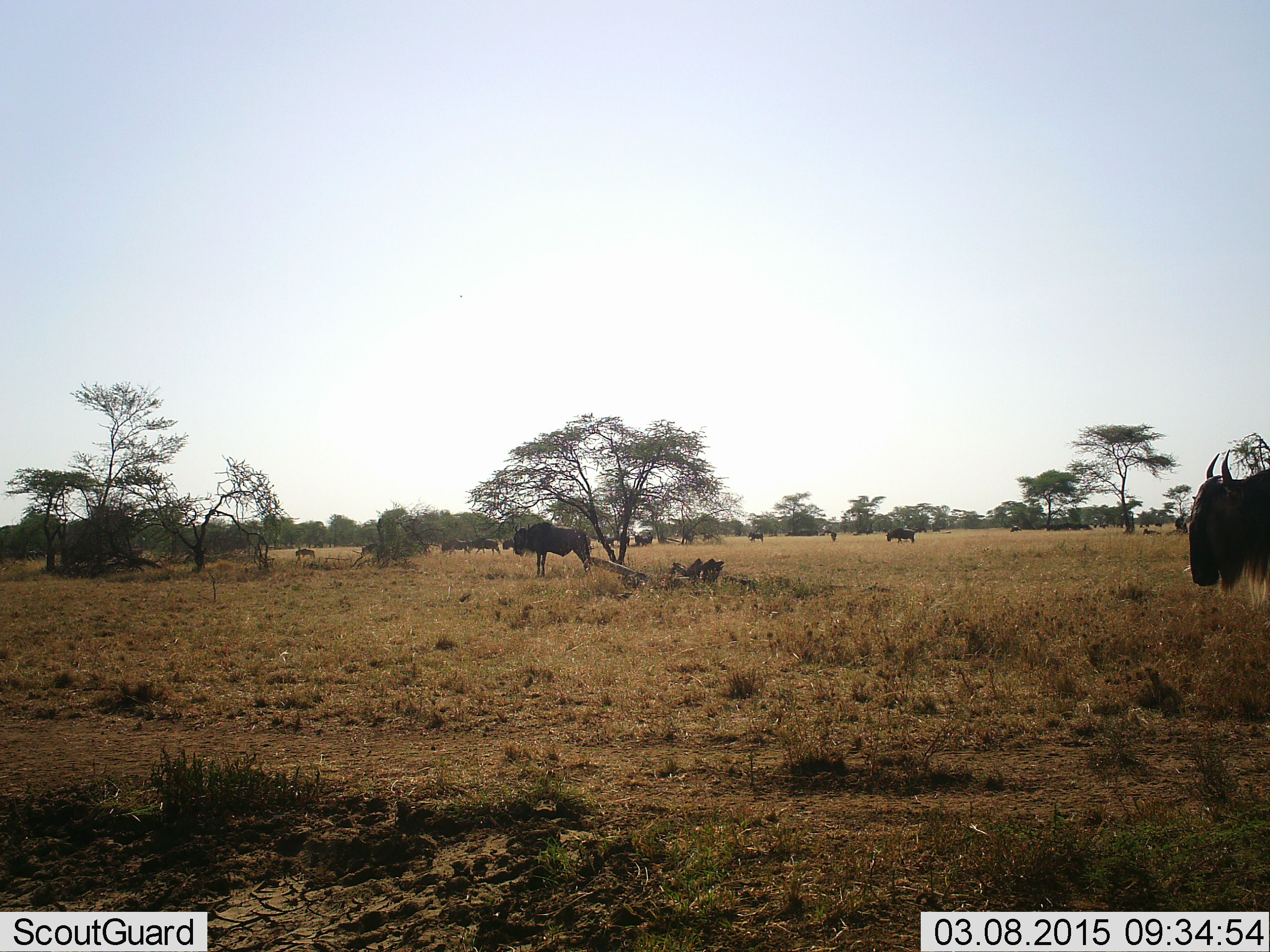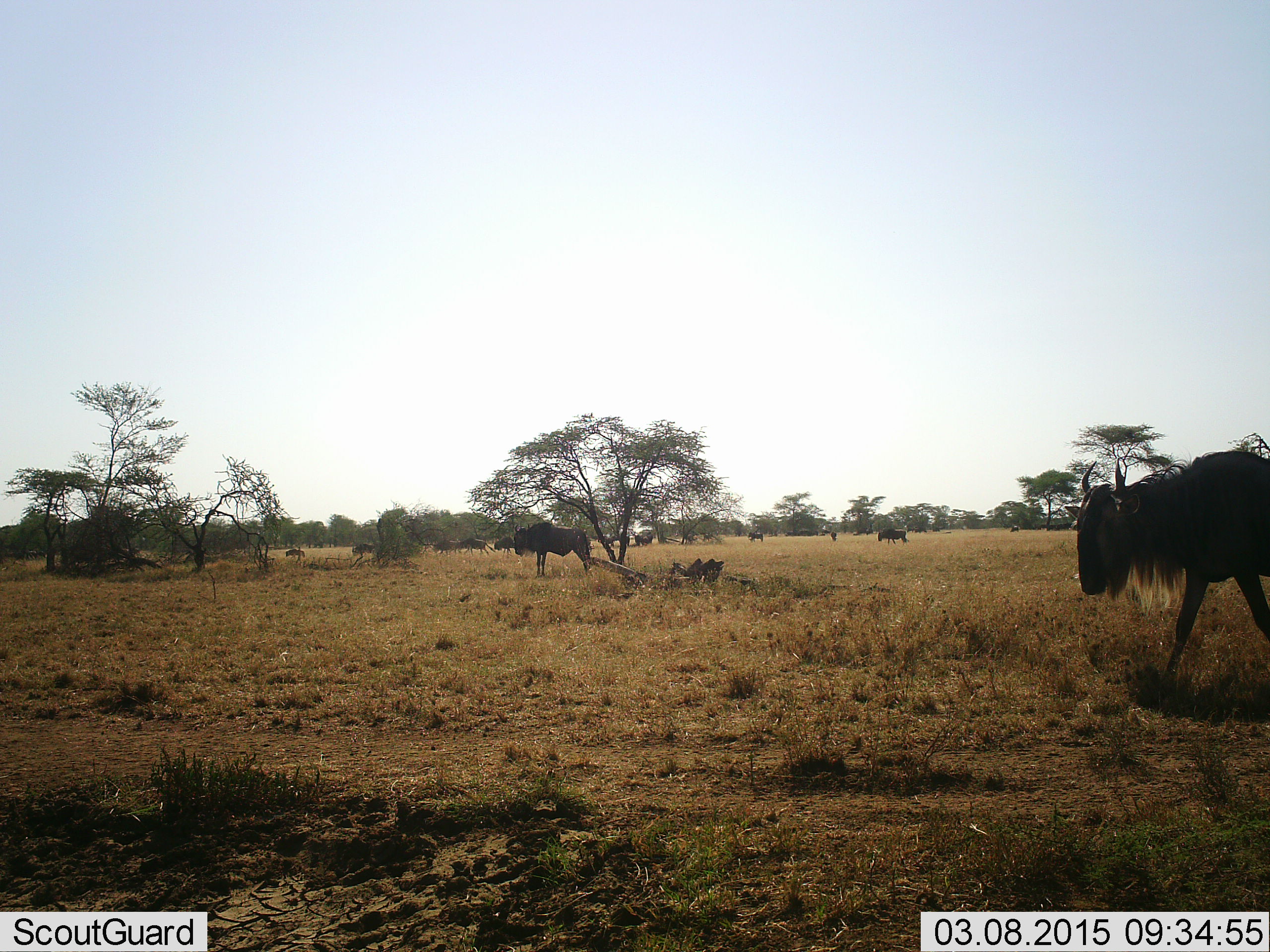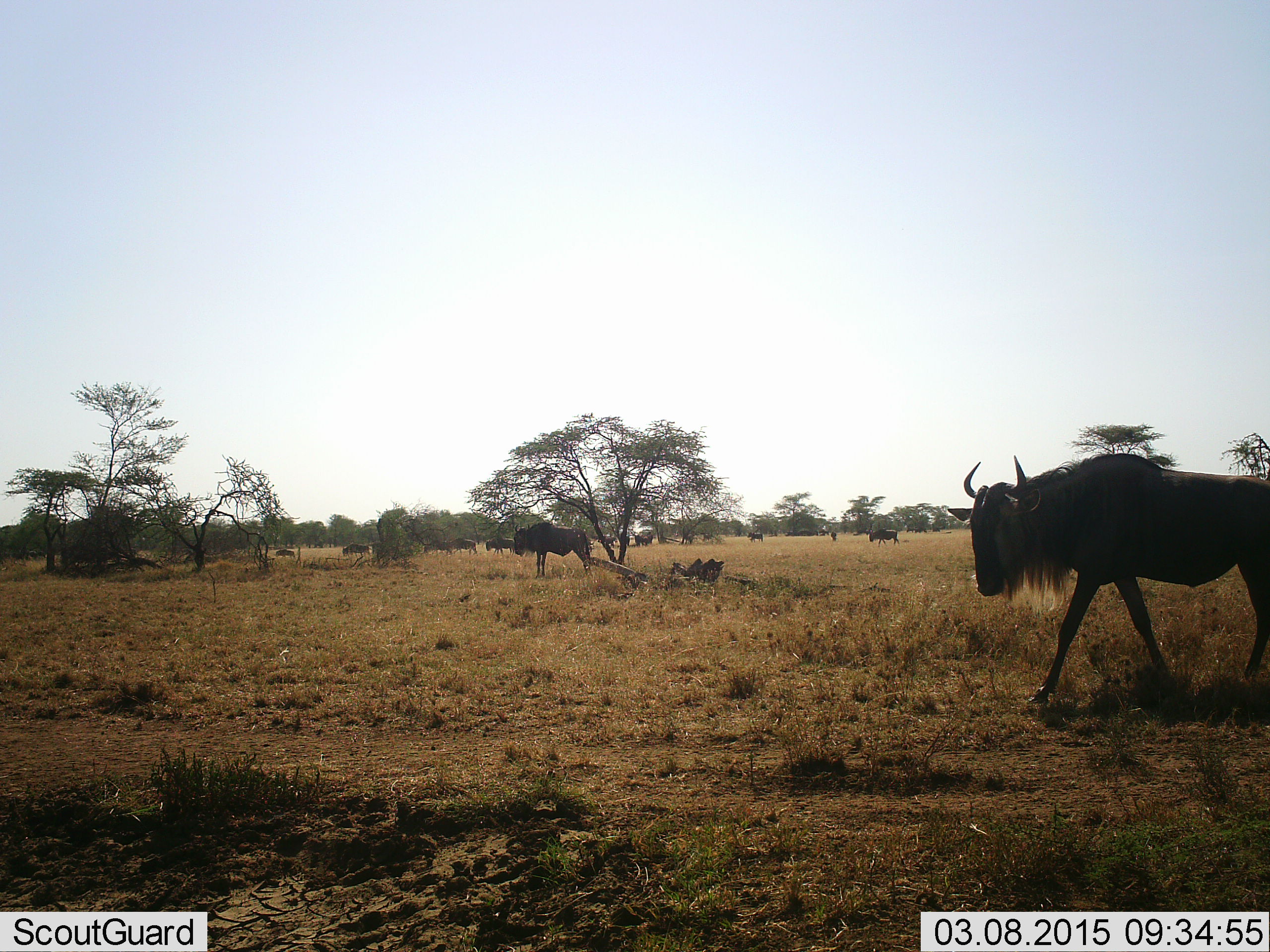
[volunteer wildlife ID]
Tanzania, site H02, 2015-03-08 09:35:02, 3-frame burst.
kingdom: Animalia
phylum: Chordata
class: Mammalia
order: Artiodactyla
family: Bovidae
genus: Connochaetes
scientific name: Connochaetes taurinus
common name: blue wildebeest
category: wildebeest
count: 11-50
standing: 50%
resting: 20%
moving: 90%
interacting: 0%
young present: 0%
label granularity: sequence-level